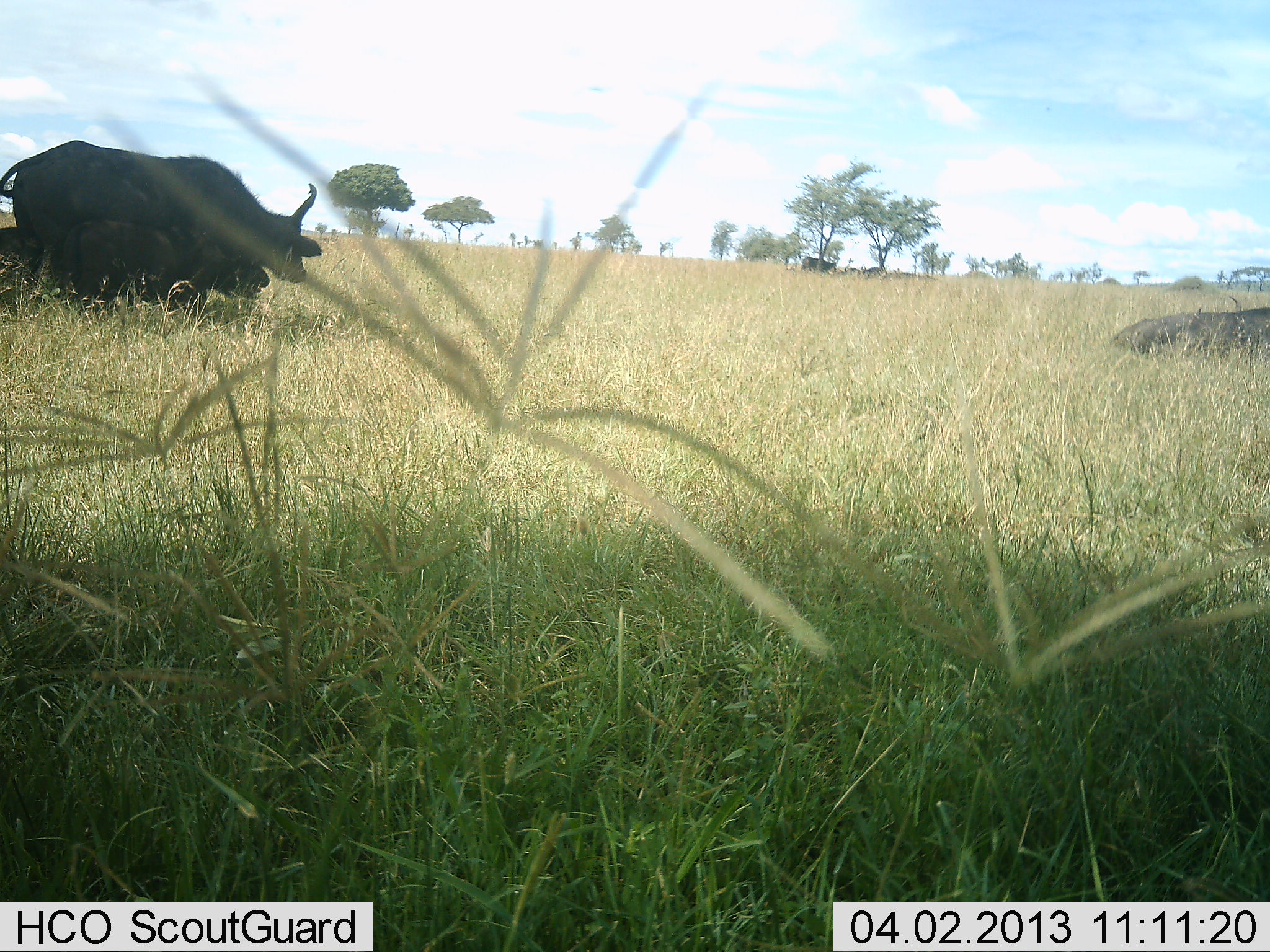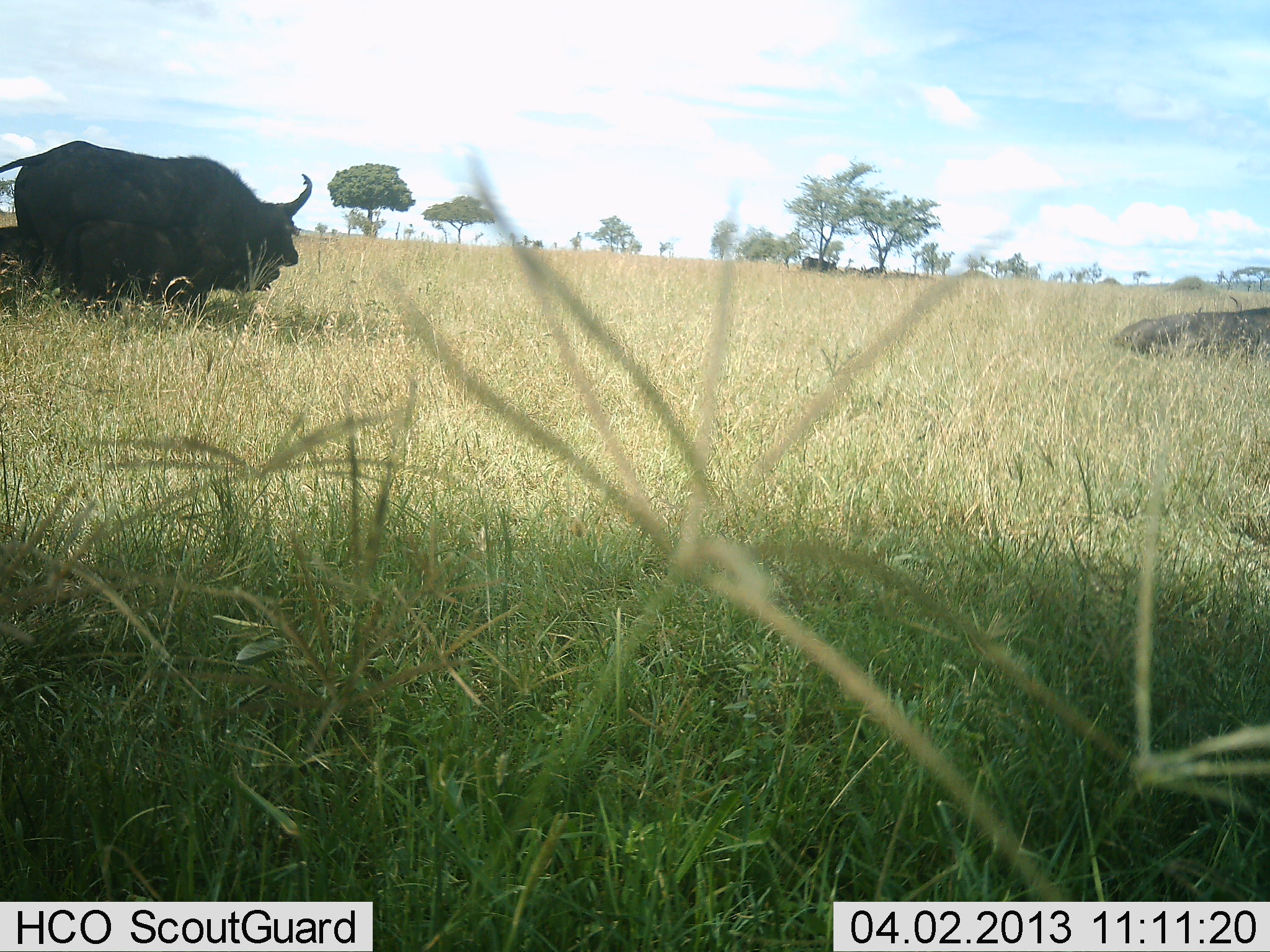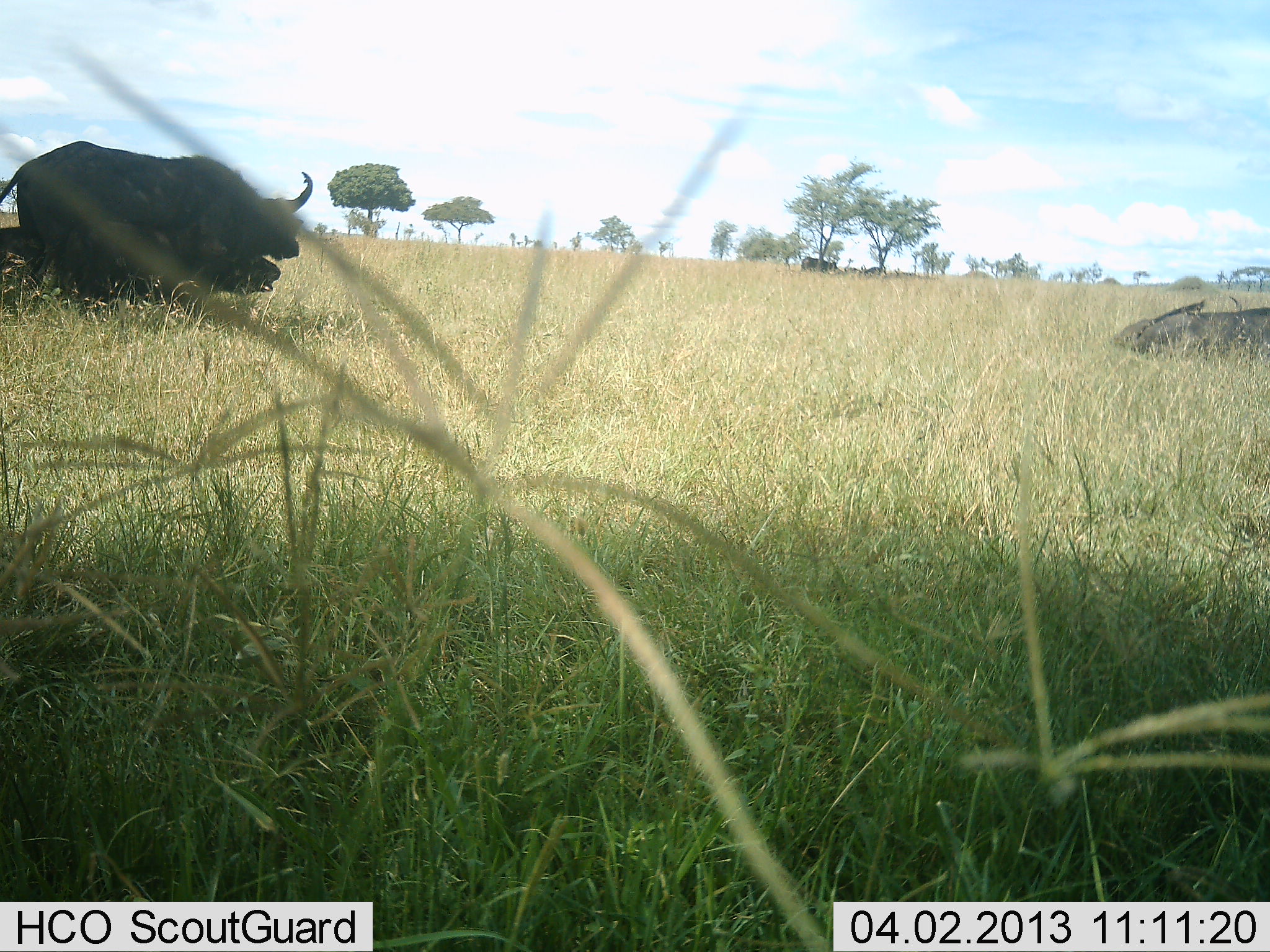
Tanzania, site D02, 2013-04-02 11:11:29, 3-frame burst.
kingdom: Animalia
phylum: Chordata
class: Mammalia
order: Artiodactyla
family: Bovidae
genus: Syncerus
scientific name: Syncerus caffer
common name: cape buffalo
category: buffalo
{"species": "buffalo (cape buffalo) (Syncerus caffer)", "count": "3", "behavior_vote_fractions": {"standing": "67%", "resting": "59%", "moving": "0%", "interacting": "26%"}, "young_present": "11%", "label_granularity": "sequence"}